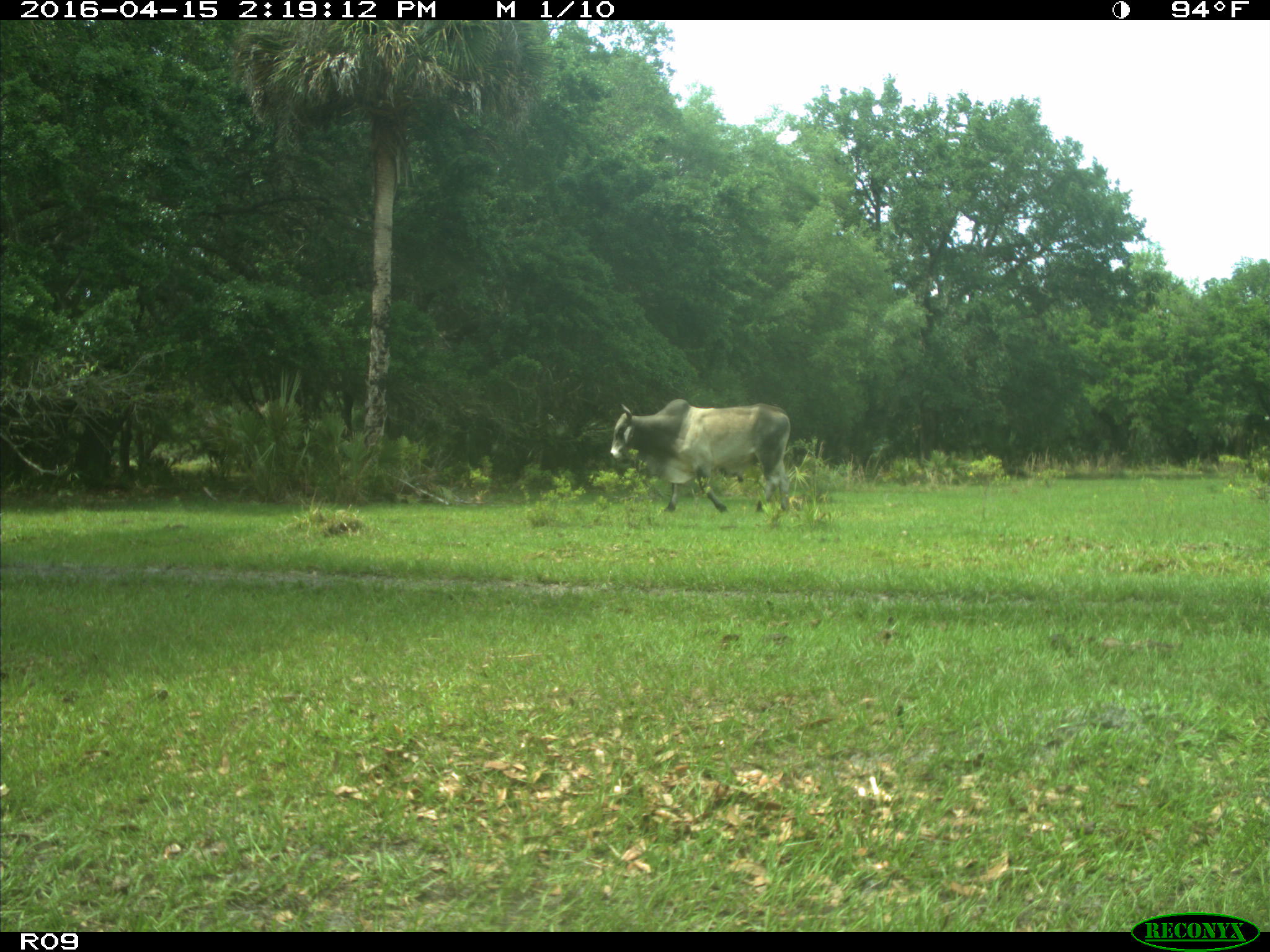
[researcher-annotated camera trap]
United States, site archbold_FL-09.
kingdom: Animalia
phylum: Chordata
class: Mammalia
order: Artiodactyla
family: Bovidae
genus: Bos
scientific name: Bos taurus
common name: domestic cow